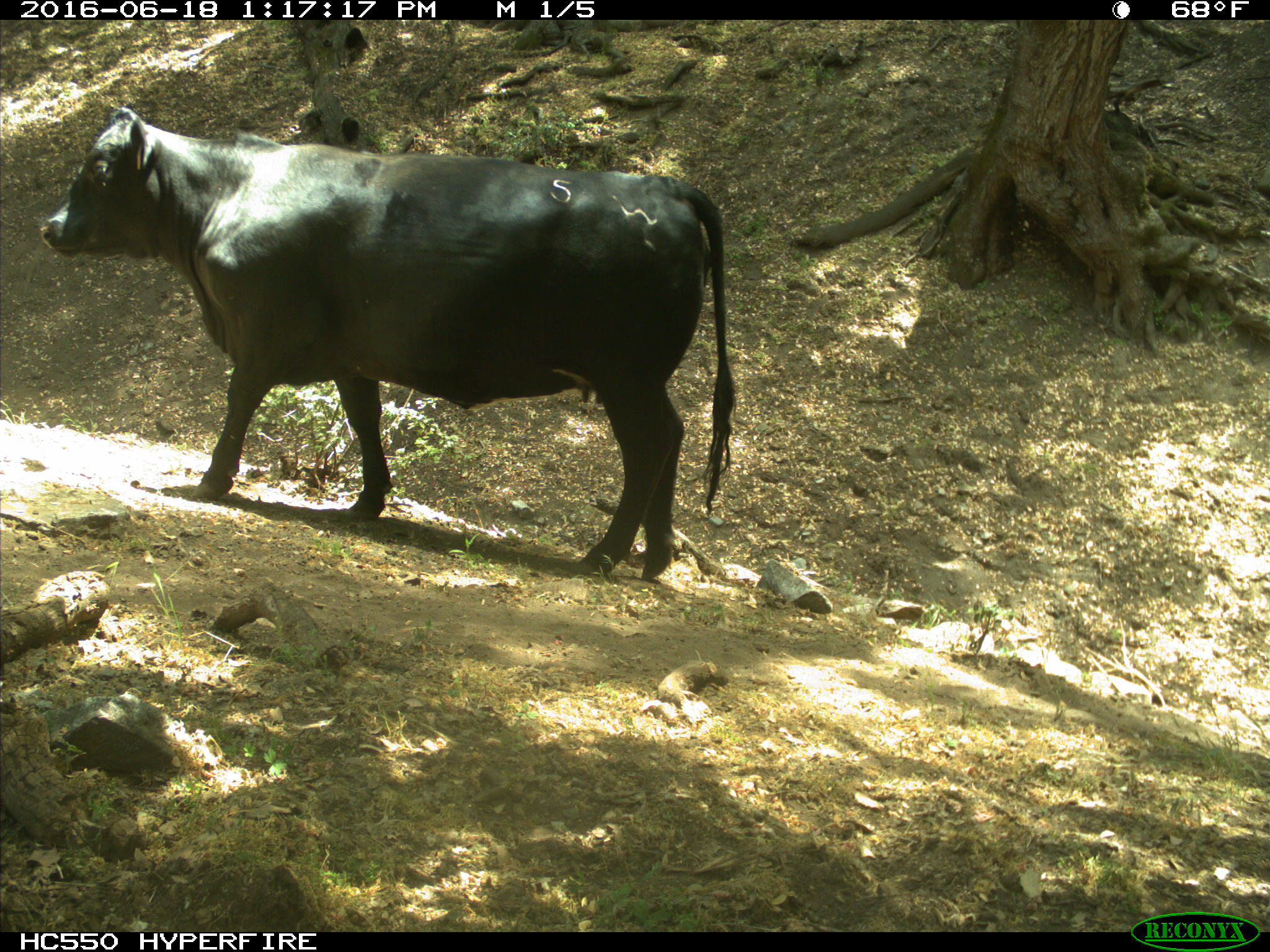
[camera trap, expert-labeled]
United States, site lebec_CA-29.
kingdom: Animalia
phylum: Chordata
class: Mammalia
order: Artiodactyla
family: Bovidae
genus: Bos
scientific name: Bos taurus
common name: domestic cow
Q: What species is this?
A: Bos taurus (domestic cow).